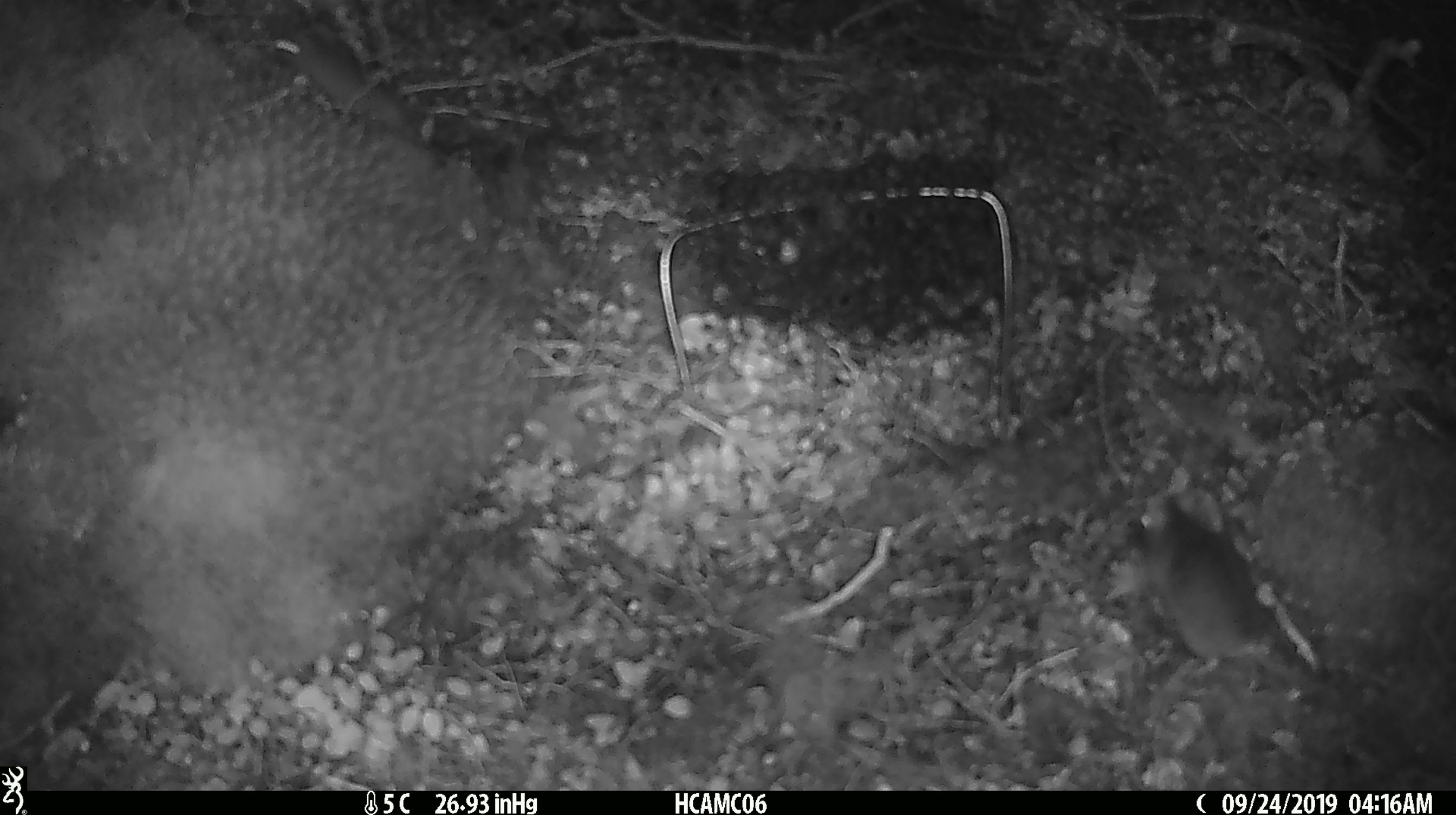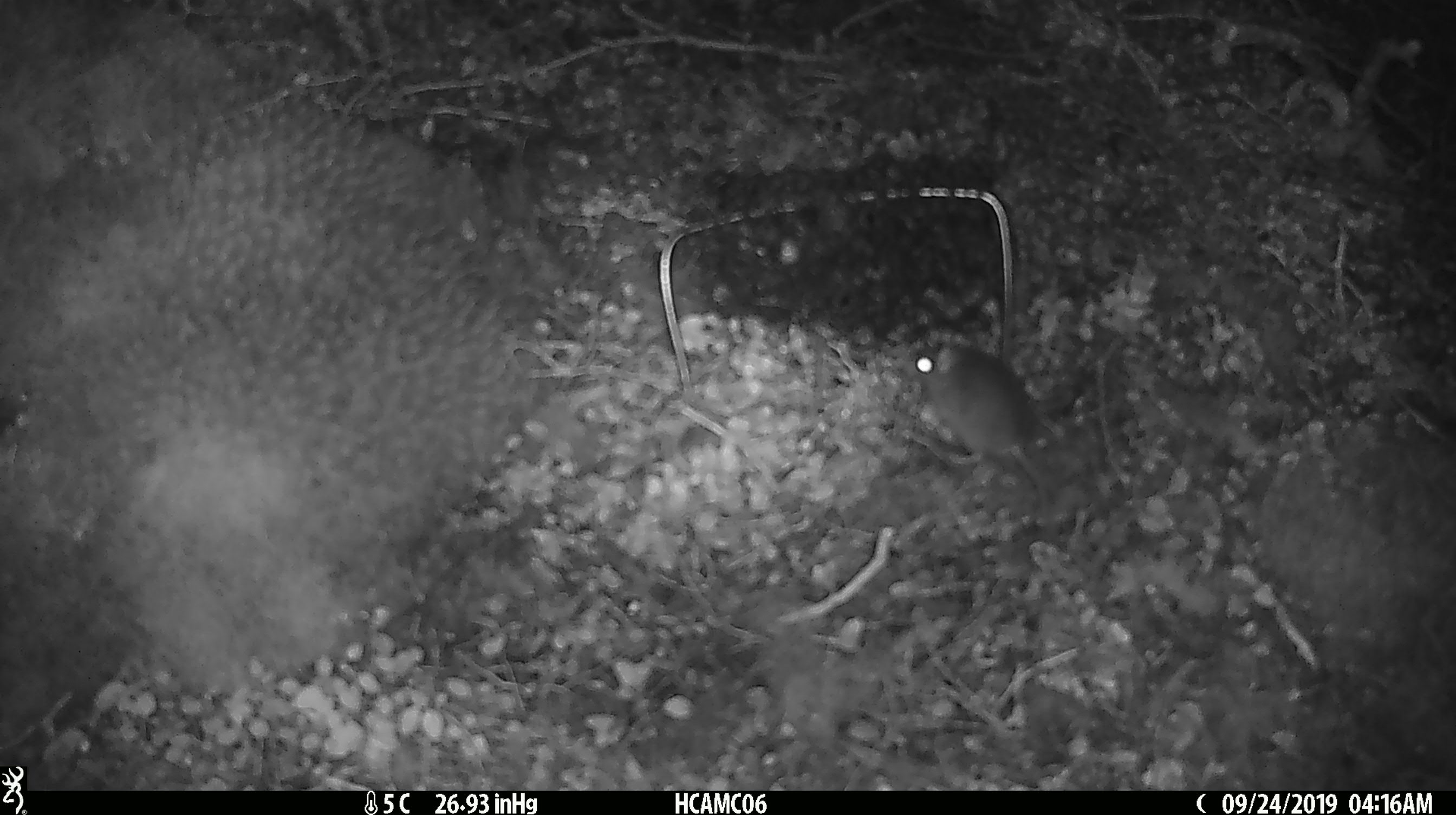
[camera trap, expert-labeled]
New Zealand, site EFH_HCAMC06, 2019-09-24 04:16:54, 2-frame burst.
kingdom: Animalia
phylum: Chordata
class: Mammalia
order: Rodentia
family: Muridae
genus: Mus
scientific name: Mus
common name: mouse